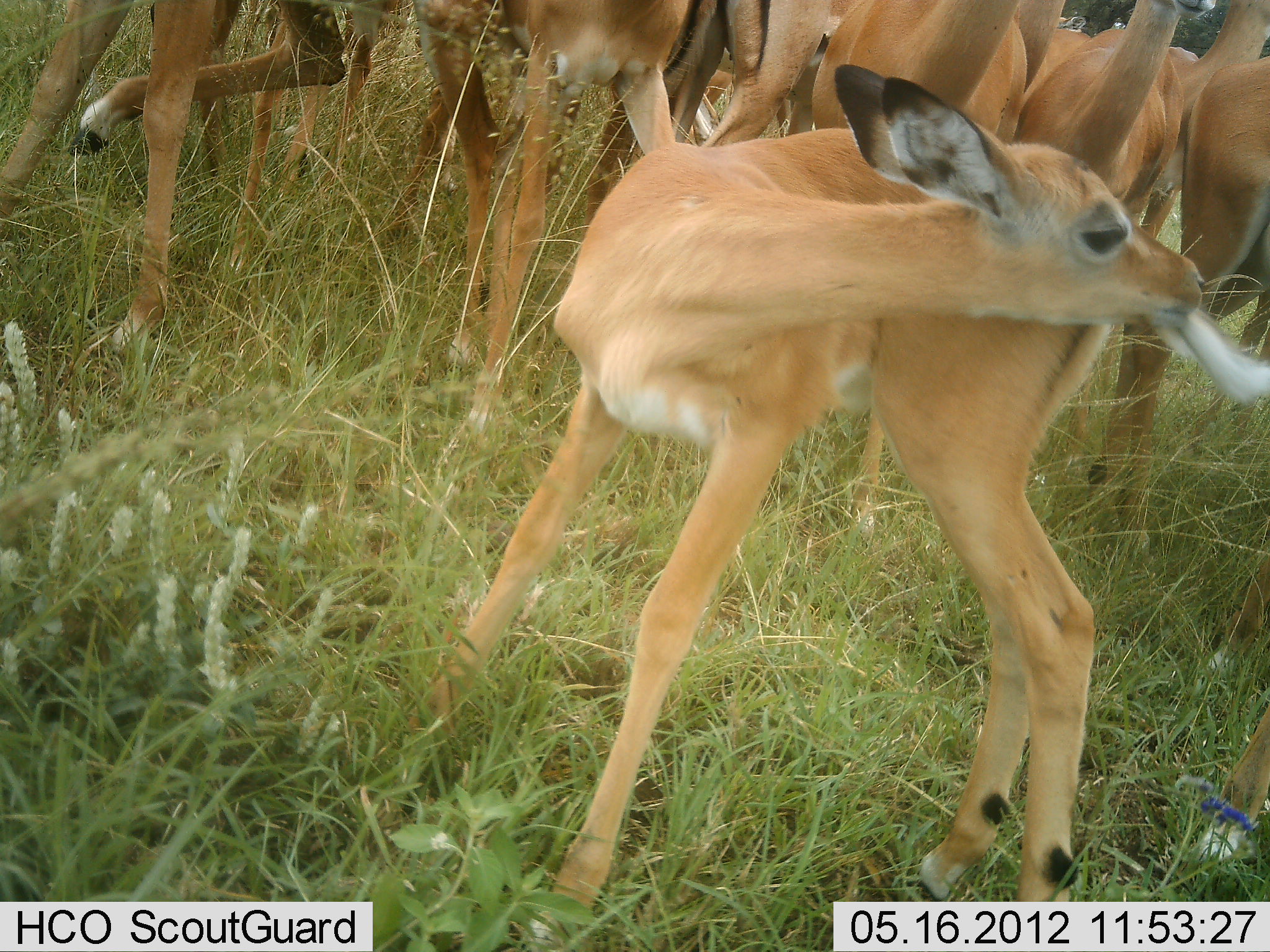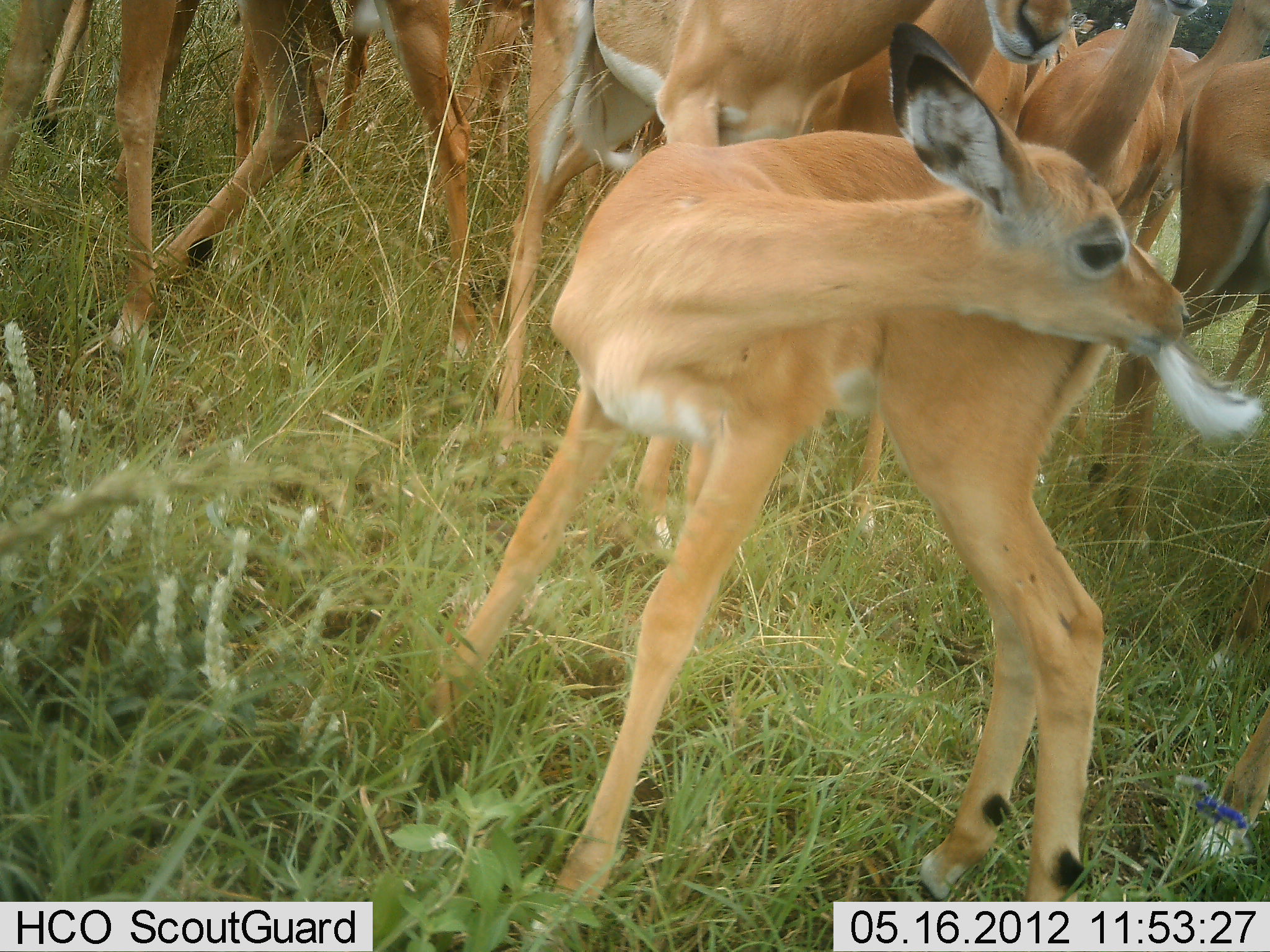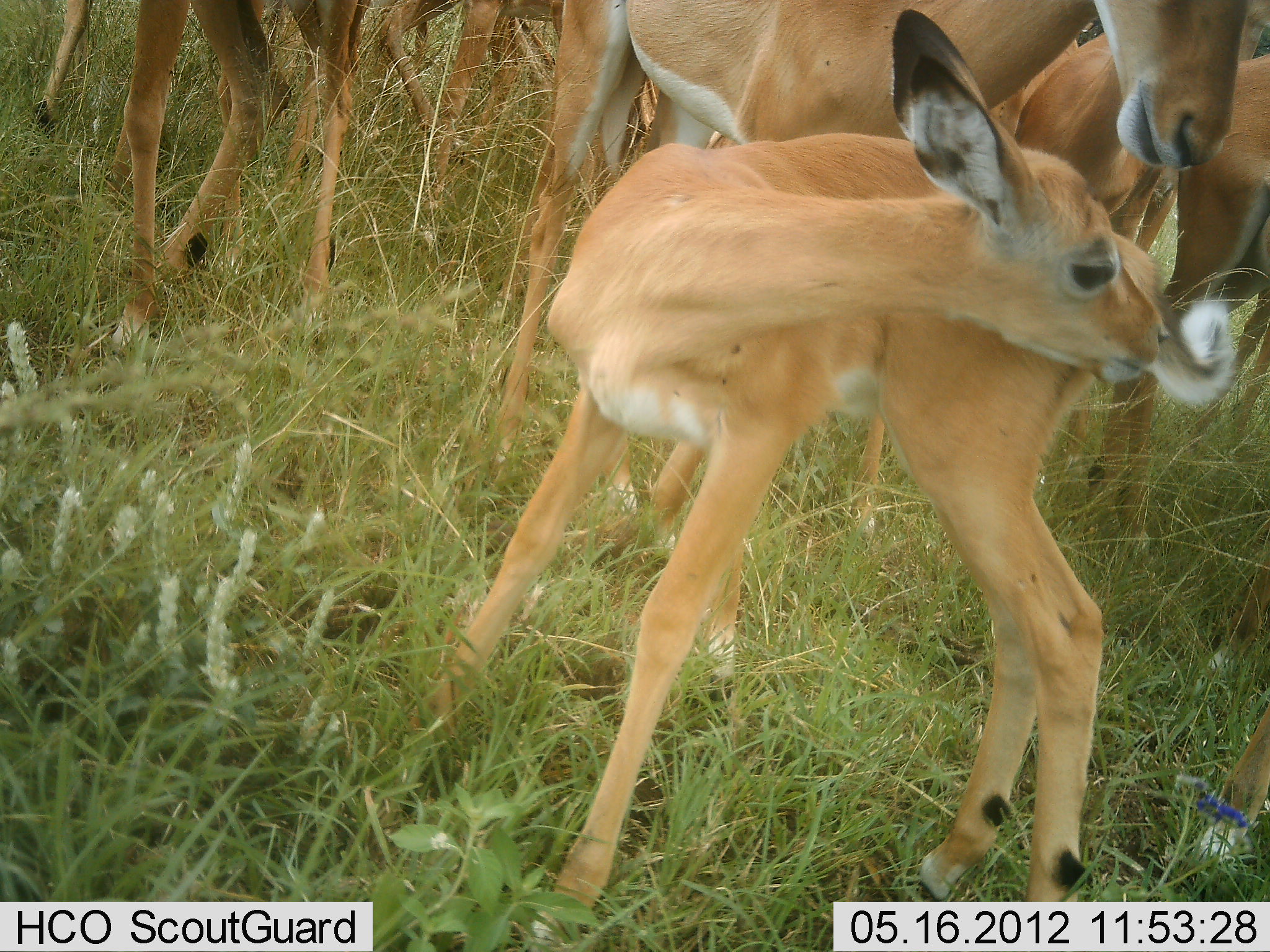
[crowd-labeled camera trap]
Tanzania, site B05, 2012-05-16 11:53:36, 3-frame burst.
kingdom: Animalia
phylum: Chordata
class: Mammalia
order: Artiodactyla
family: Bovidae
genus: Aepyceros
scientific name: Aepyceros melampus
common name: impala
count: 9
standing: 90%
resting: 0%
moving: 43%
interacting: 24%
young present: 76%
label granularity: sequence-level